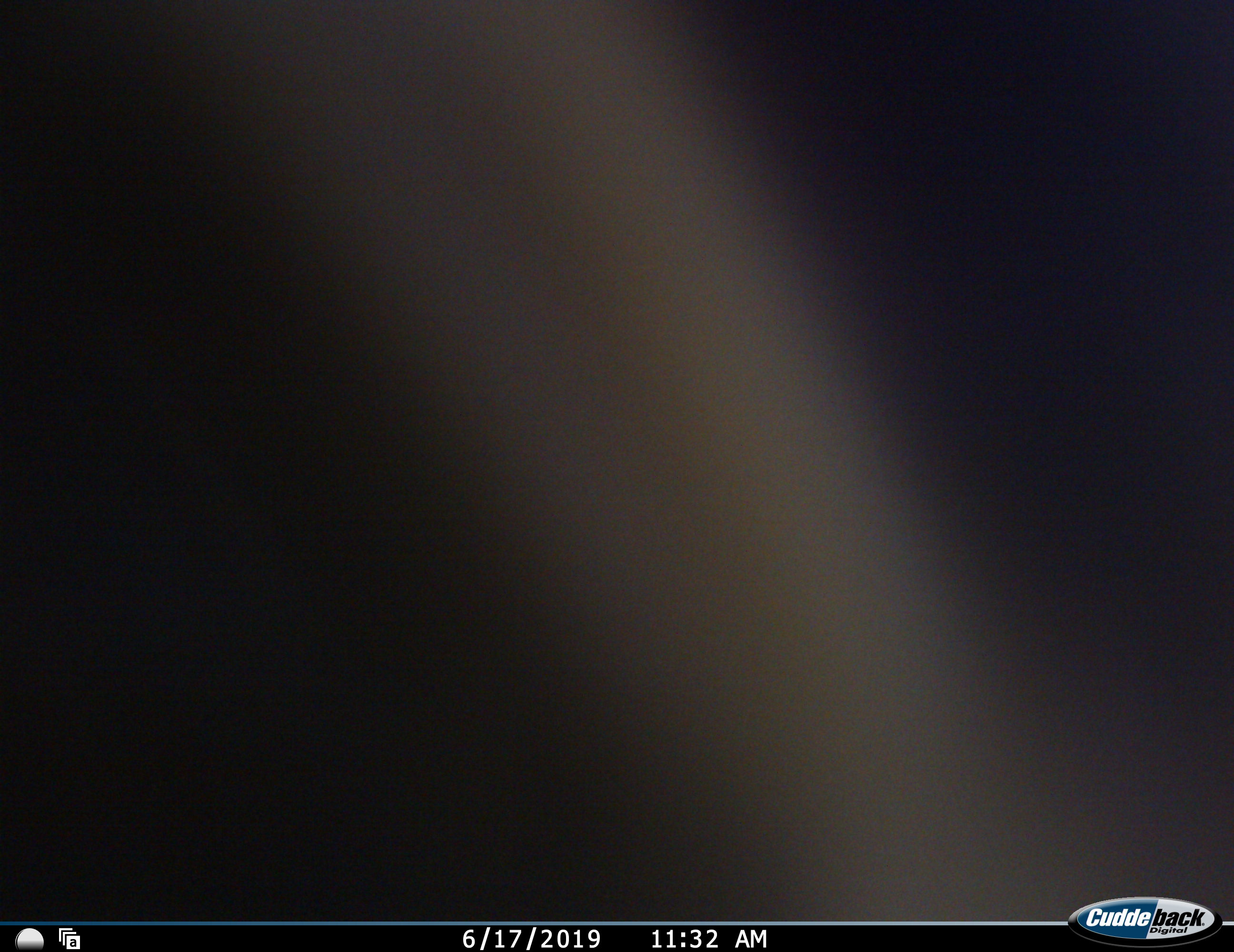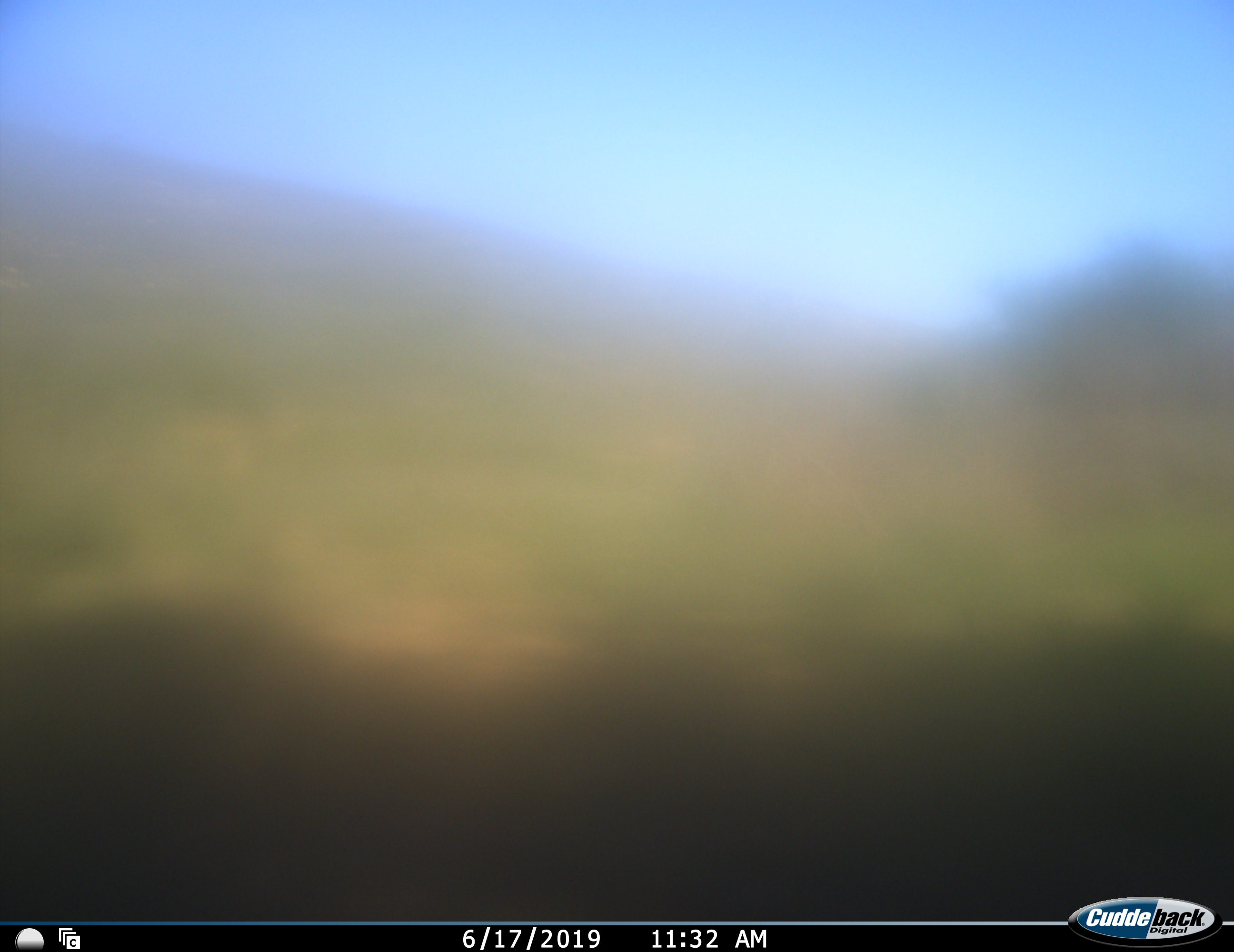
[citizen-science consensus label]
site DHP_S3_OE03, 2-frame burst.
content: unidentified animal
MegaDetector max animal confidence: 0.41